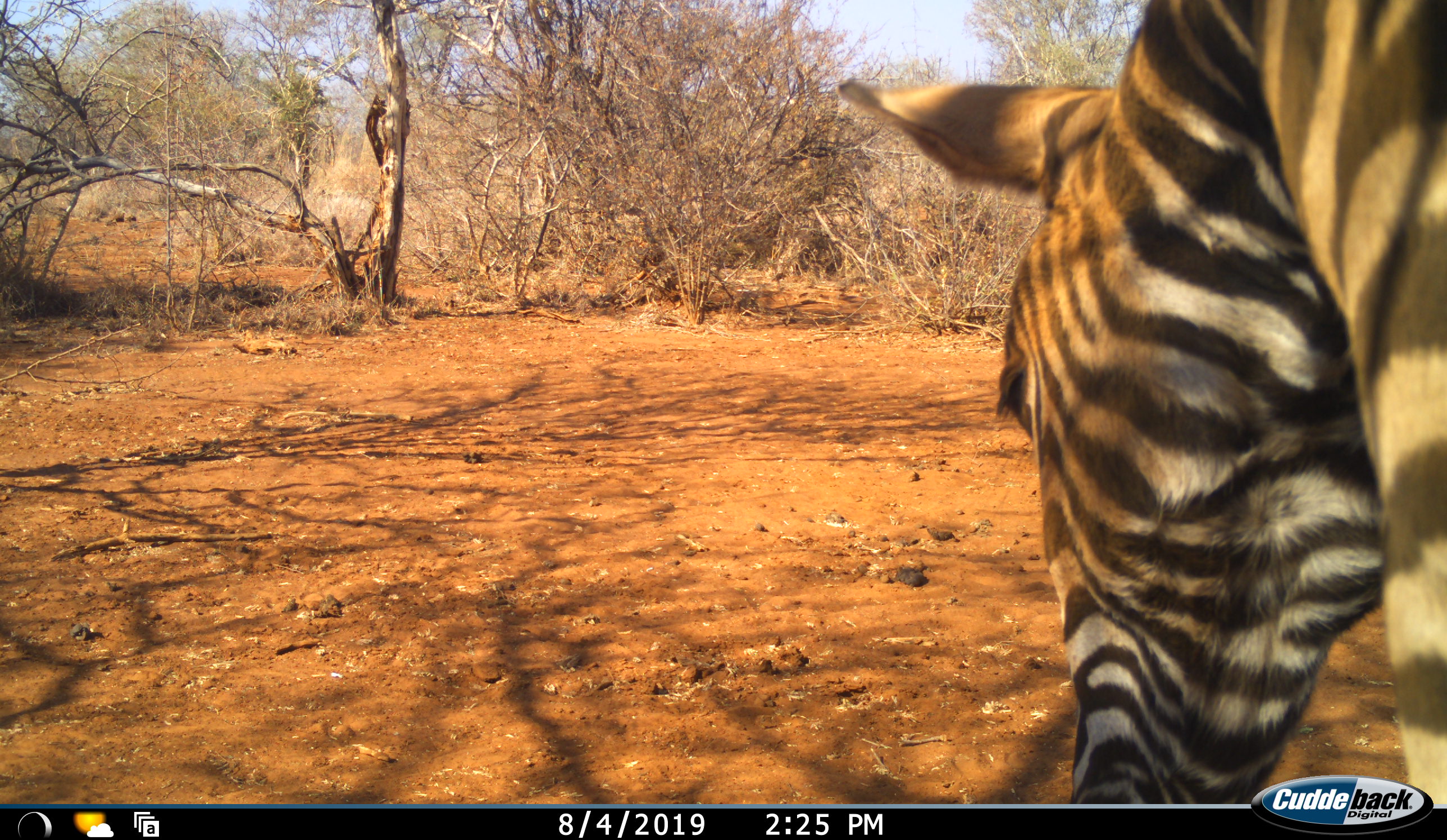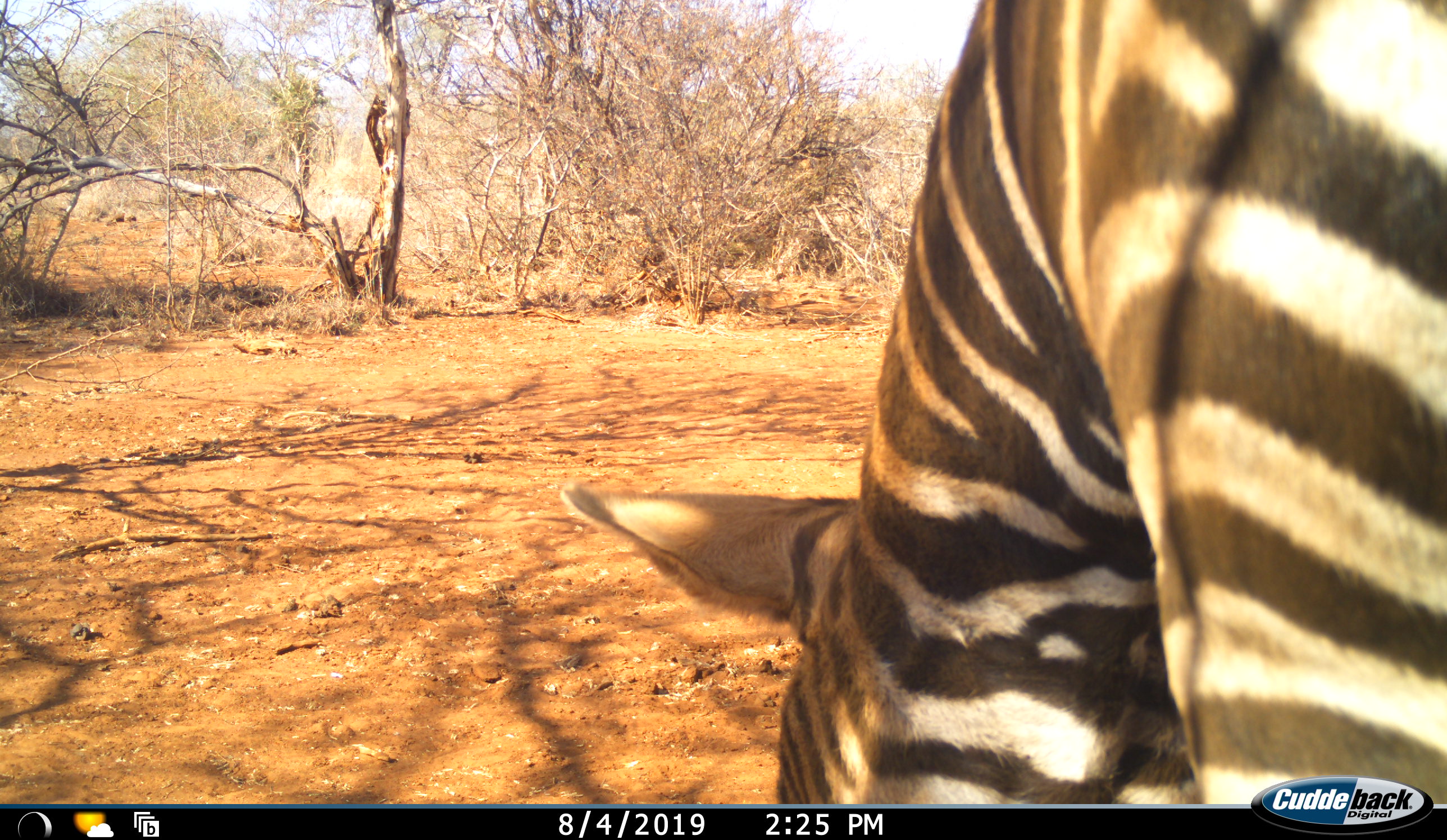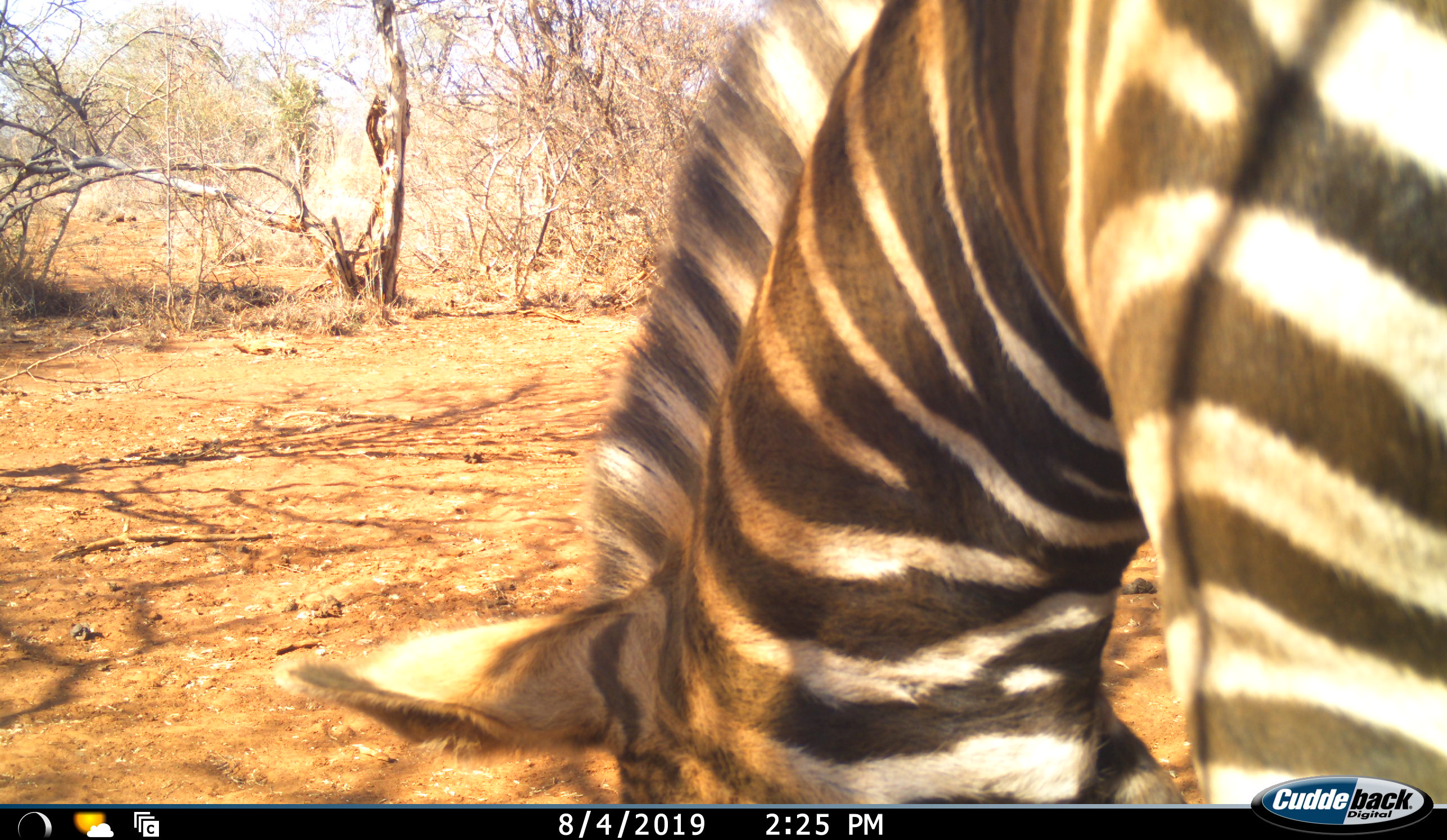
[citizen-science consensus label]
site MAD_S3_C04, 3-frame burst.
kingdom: Animalia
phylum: Chordata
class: Mammalia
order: Perissodactyla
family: Equidae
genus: Equus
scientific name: Equus quagga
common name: plains zebra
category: zebraplains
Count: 1.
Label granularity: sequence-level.